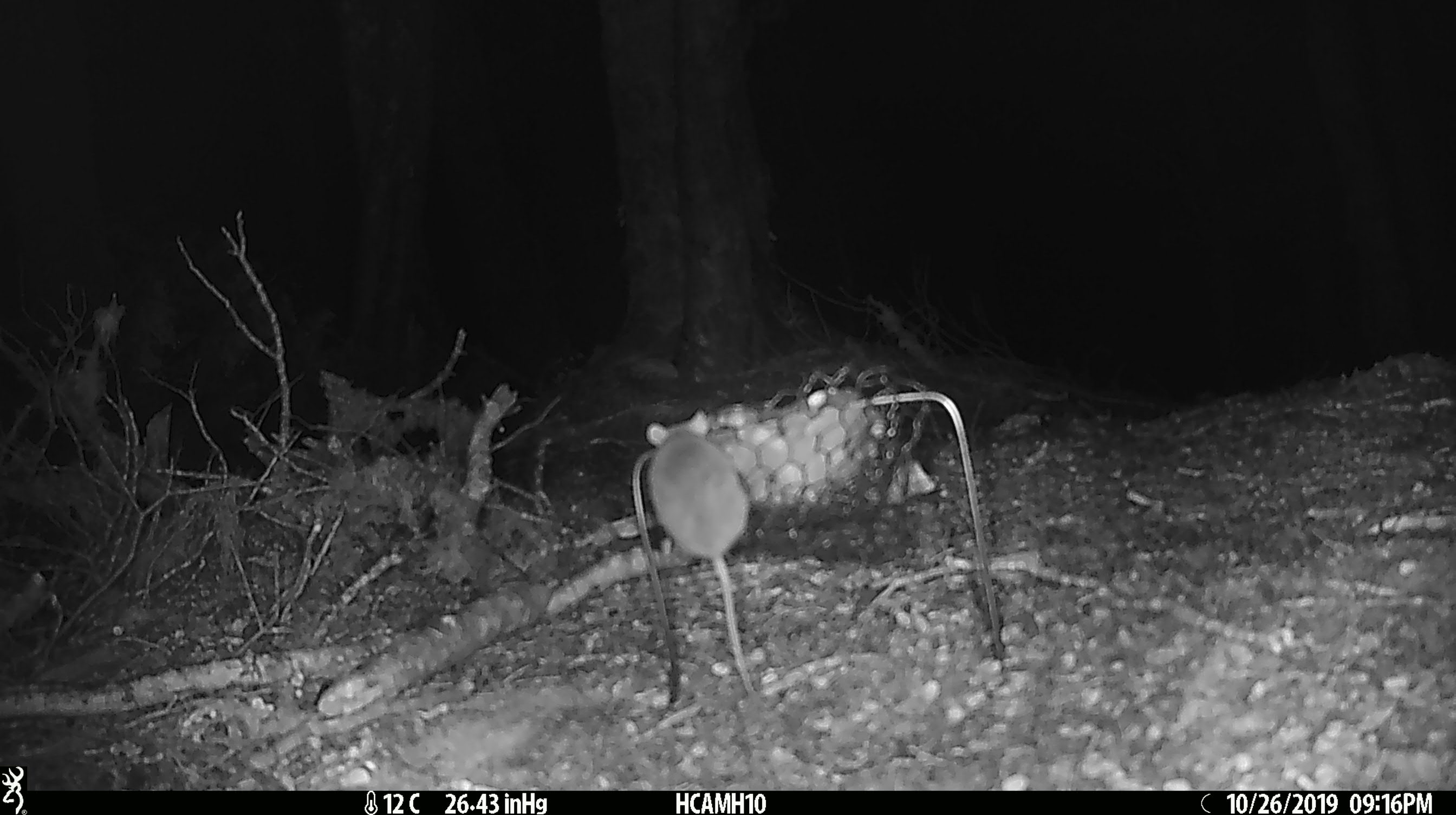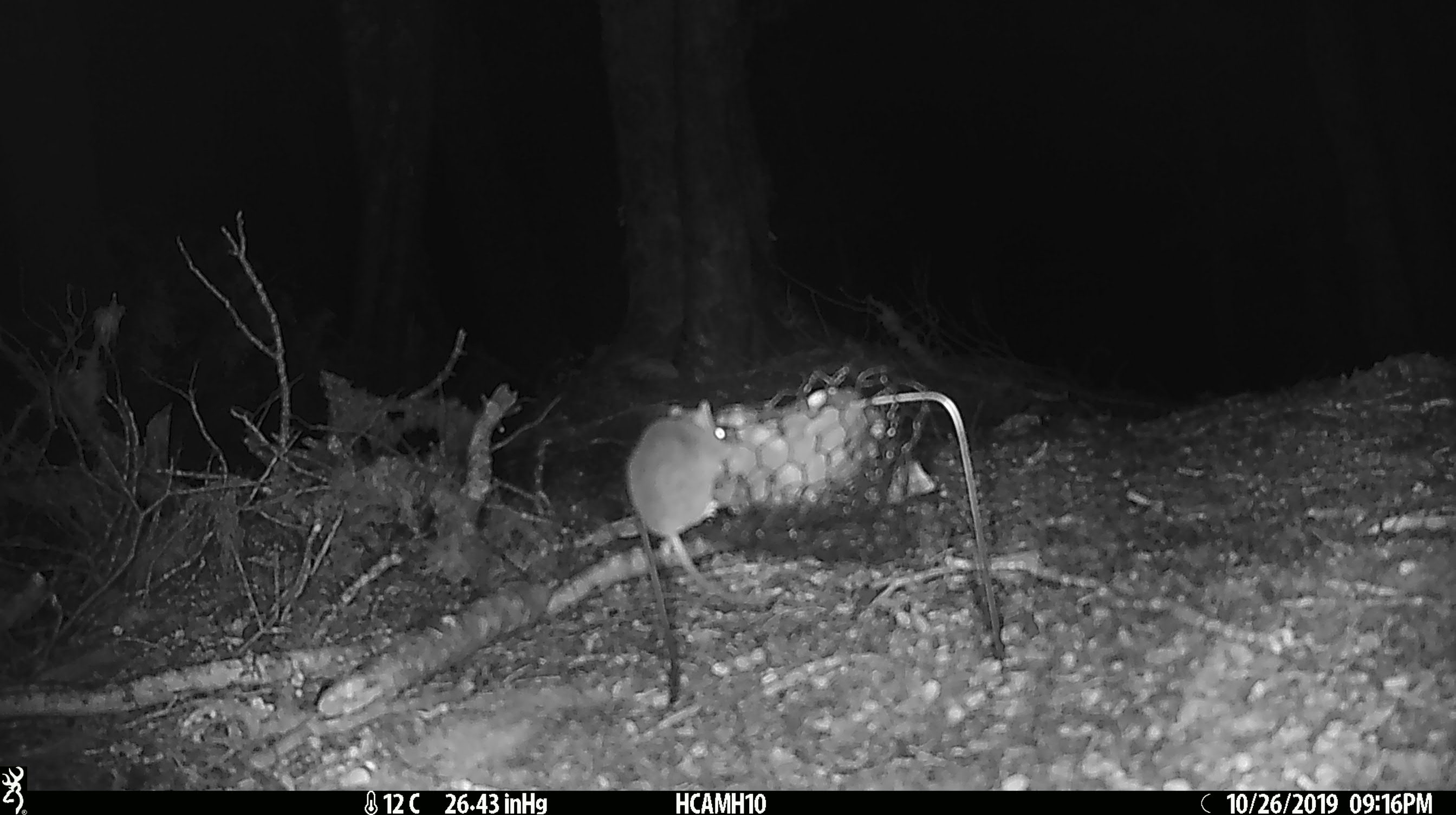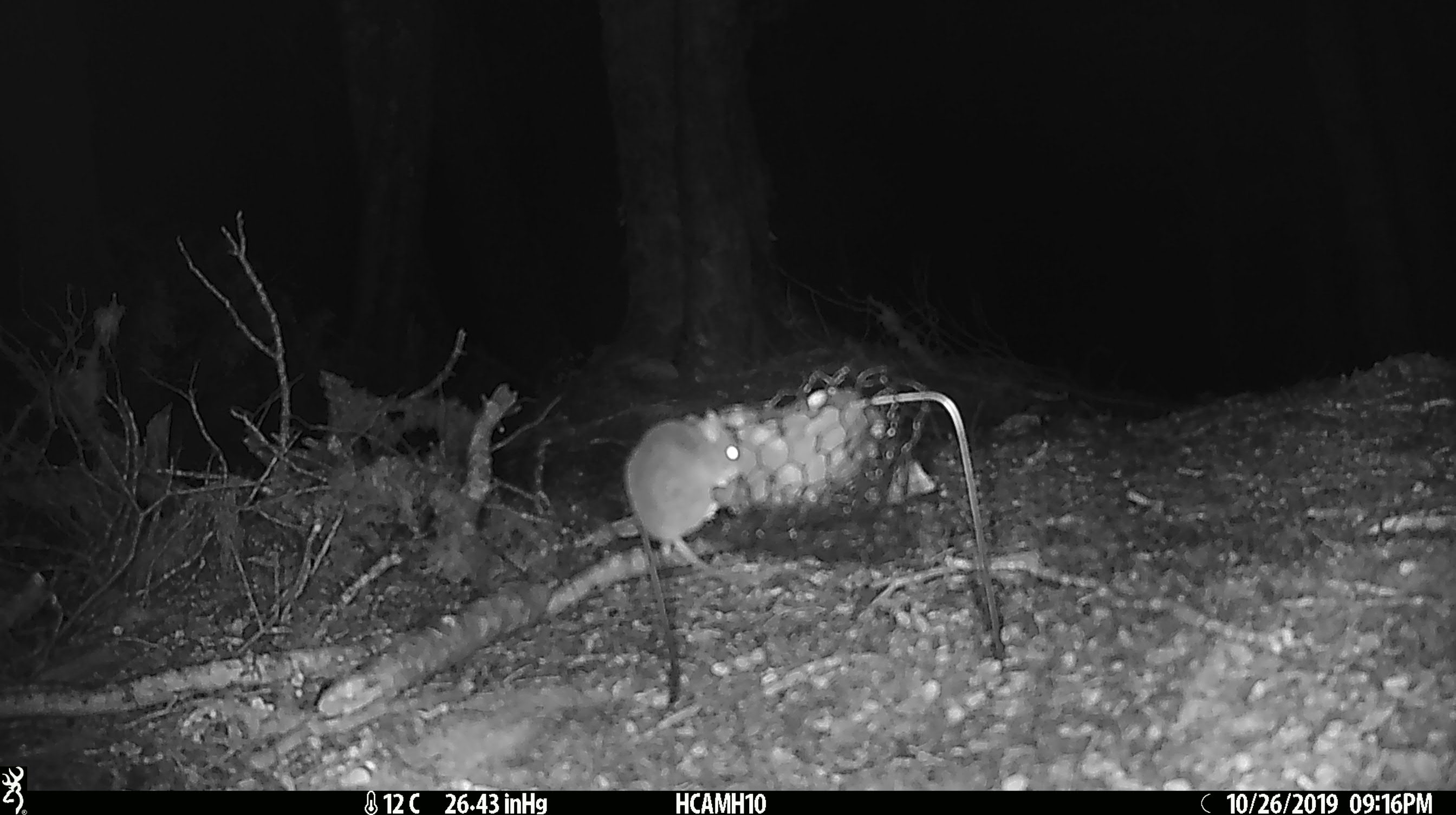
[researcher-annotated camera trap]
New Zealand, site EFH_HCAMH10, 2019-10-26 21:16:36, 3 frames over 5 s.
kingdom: Animalia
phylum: Chordata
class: Mammalia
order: Rodentia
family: Muridae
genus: Mus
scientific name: Mus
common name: mouse